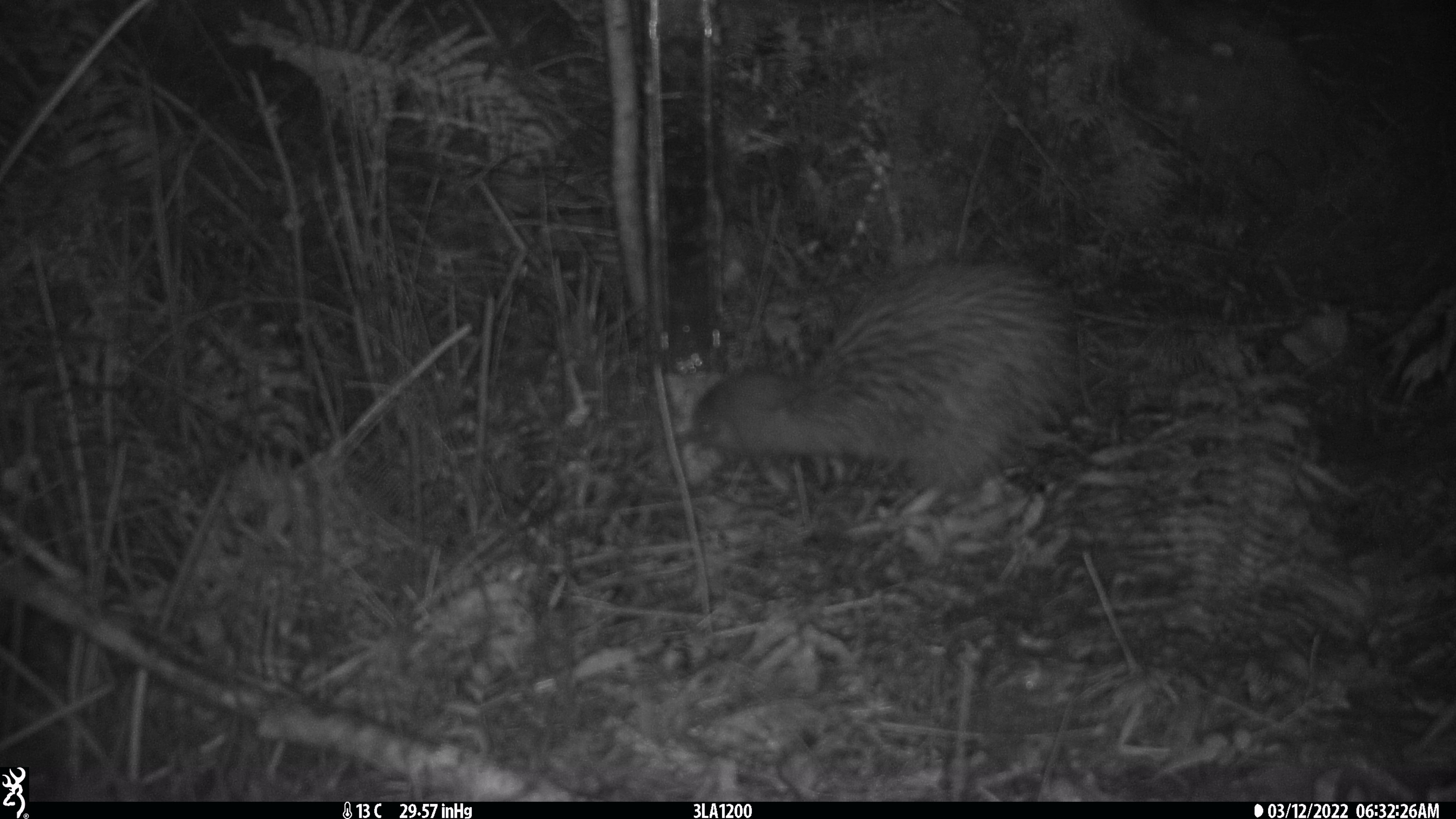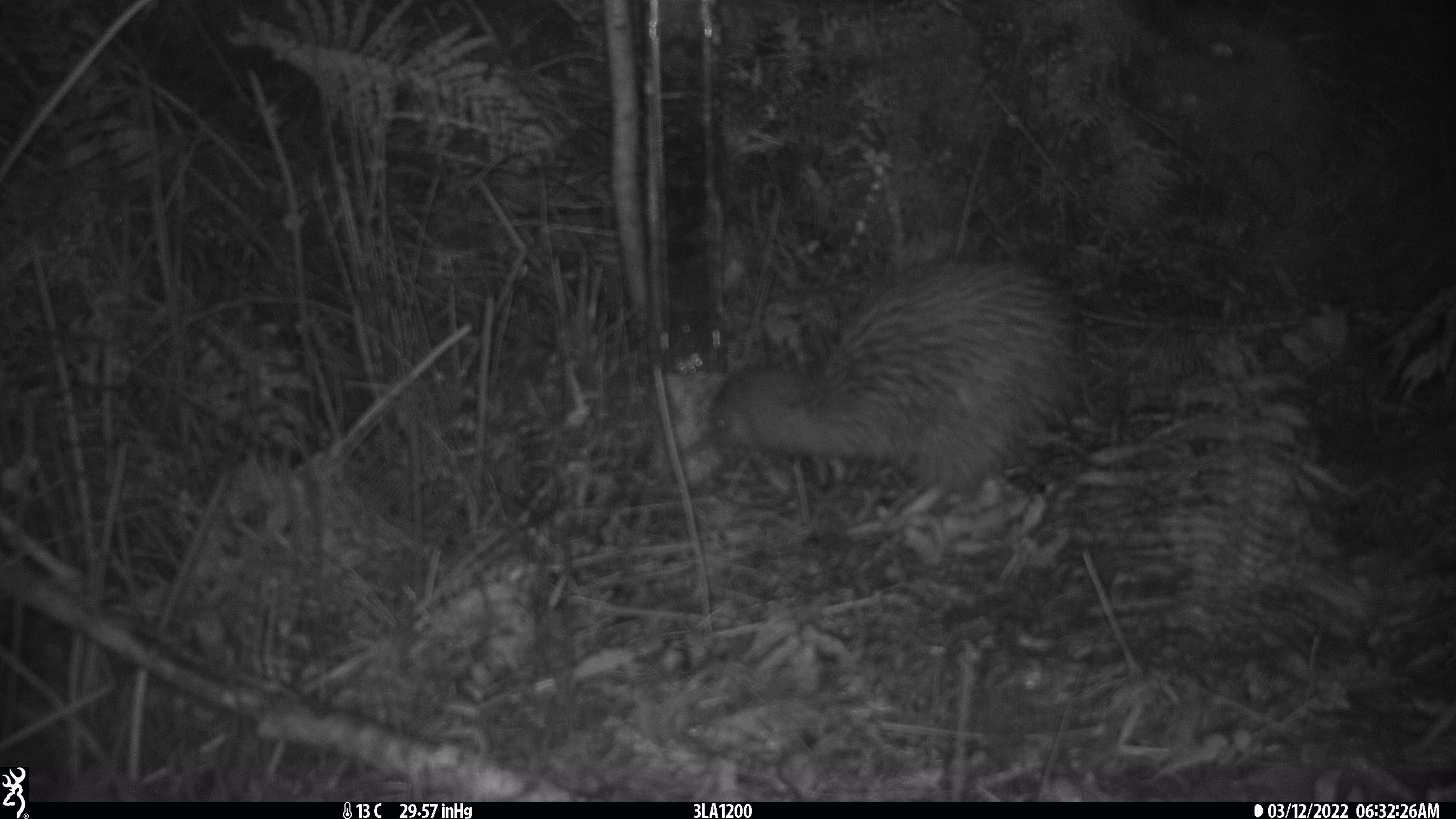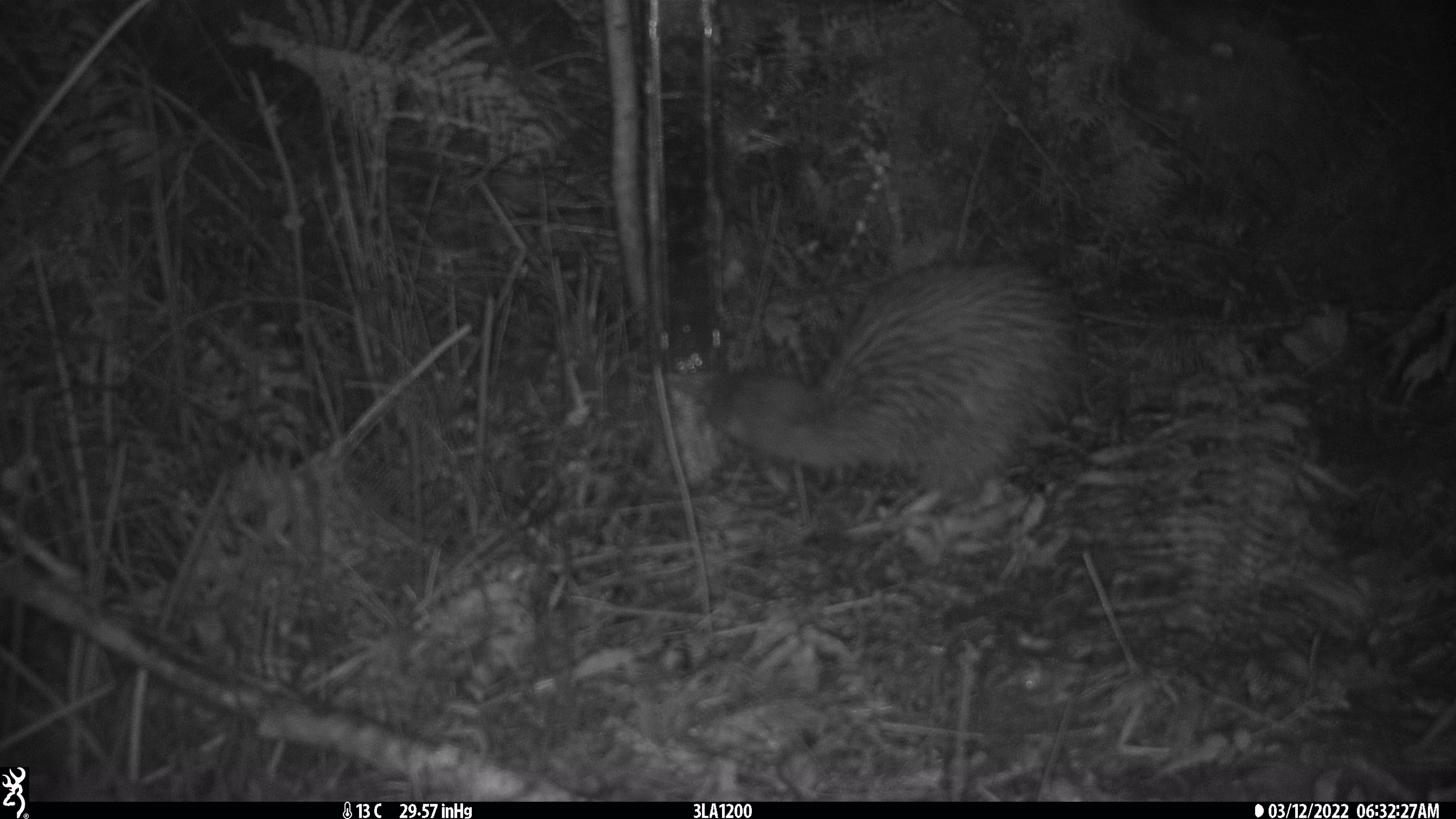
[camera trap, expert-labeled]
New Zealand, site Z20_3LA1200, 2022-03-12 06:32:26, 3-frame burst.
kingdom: Animalia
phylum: Chordata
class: Aves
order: Apterygiformes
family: Apterygidae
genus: Apteryx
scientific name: Apteryx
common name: kiwi